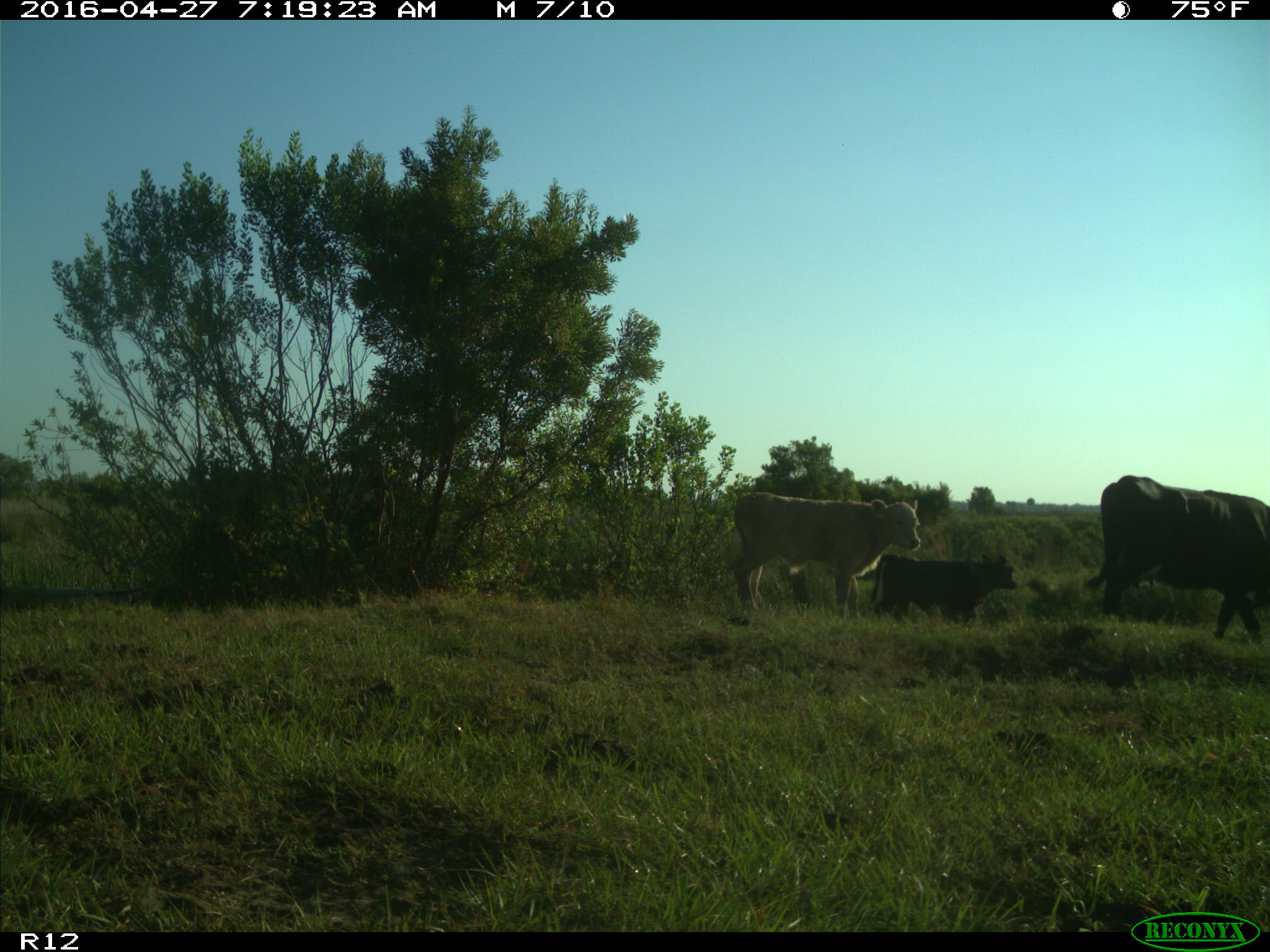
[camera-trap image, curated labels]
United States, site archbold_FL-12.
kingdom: Animalia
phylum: Chordata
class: Mammalia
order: Artiodactyla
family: Bovidae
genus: Bos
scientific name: Bos taurus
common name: domestic cow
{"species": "Bos taurus (domestic cow)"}